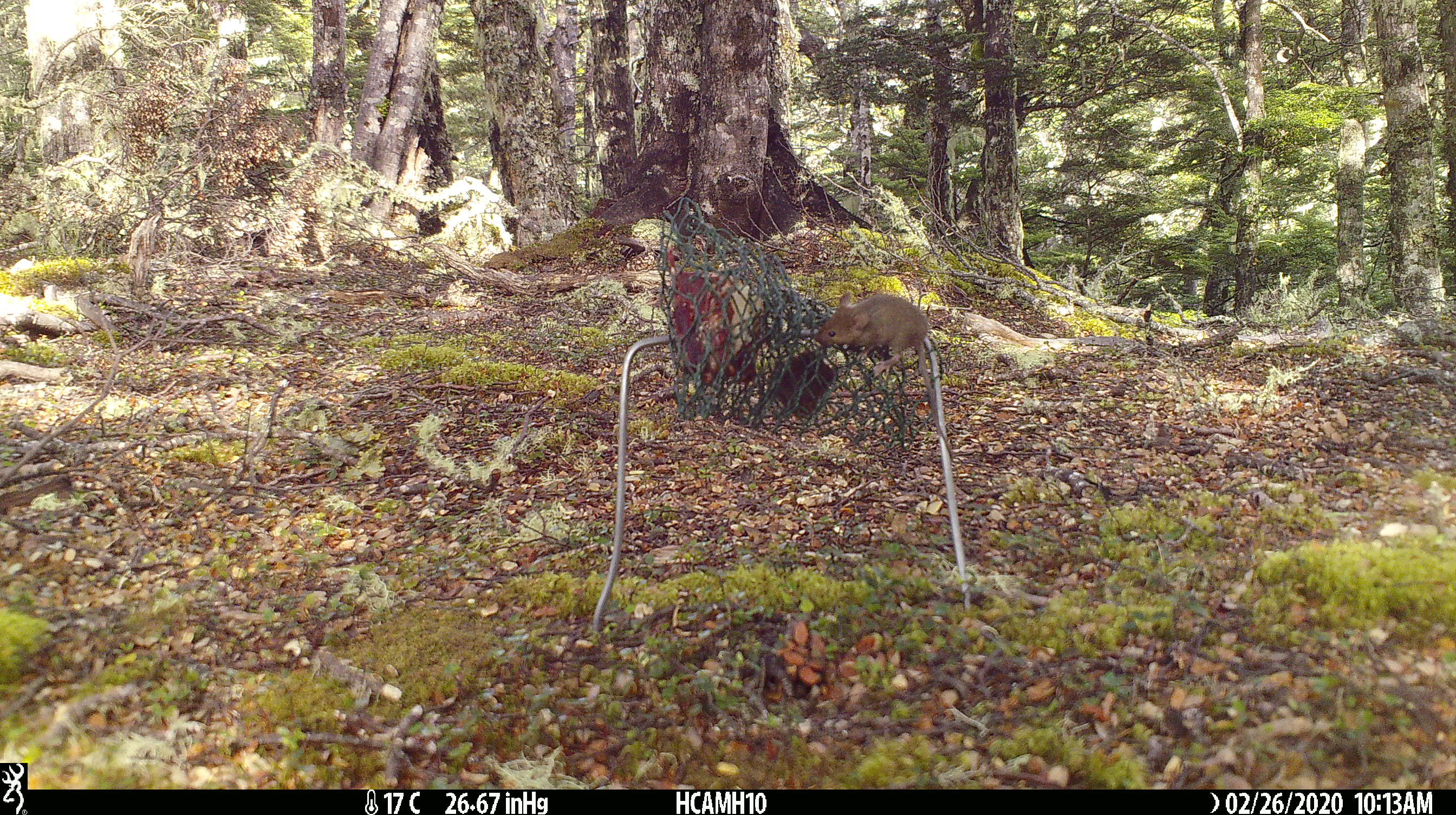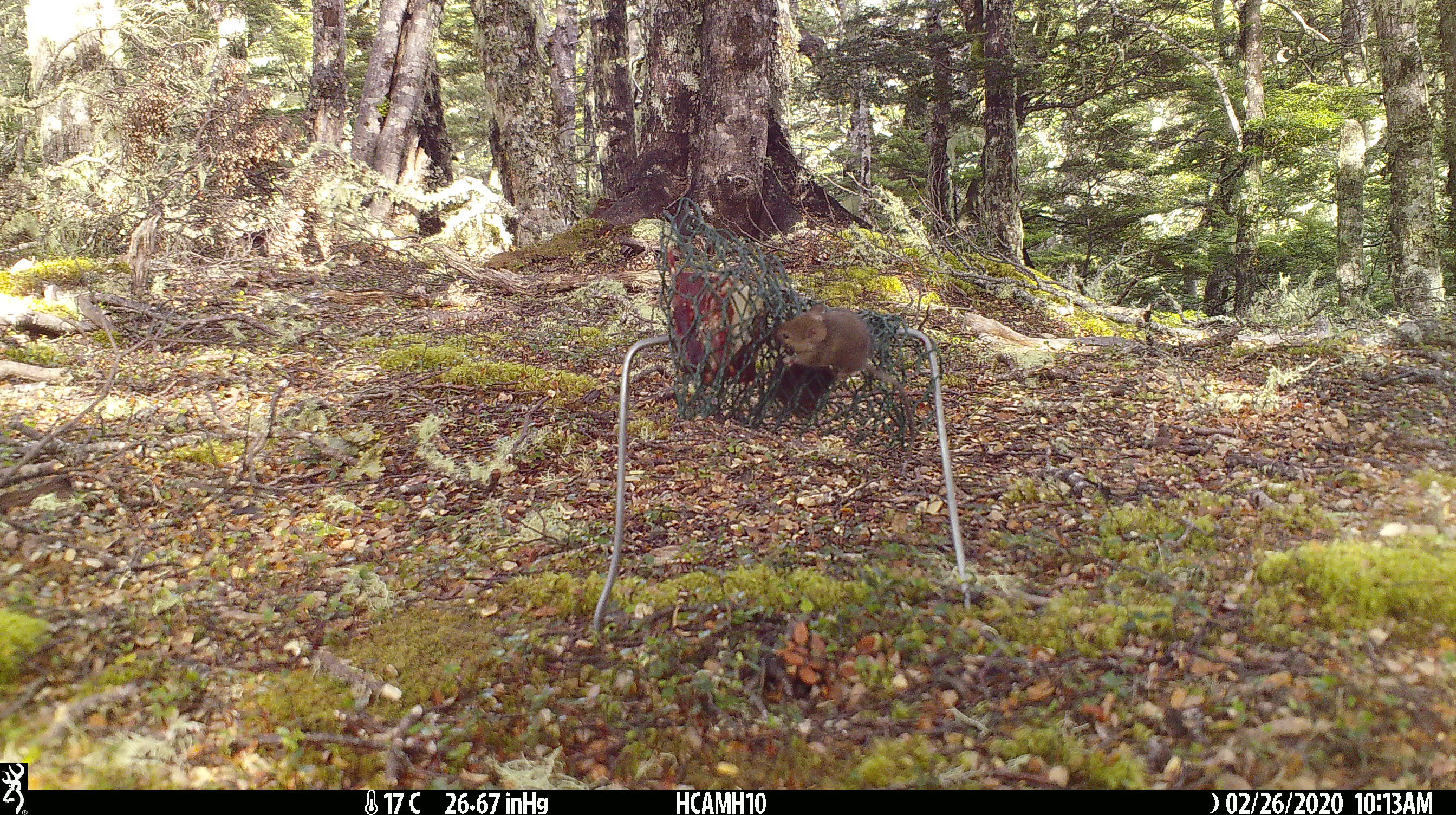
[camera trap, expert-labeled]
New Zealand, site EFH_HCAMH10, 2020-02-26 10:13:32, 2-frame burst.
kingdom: Animalia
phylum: Chordata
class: Mammalia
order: Rodentia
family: Muridae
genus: Mus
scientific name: Mus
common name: mouse